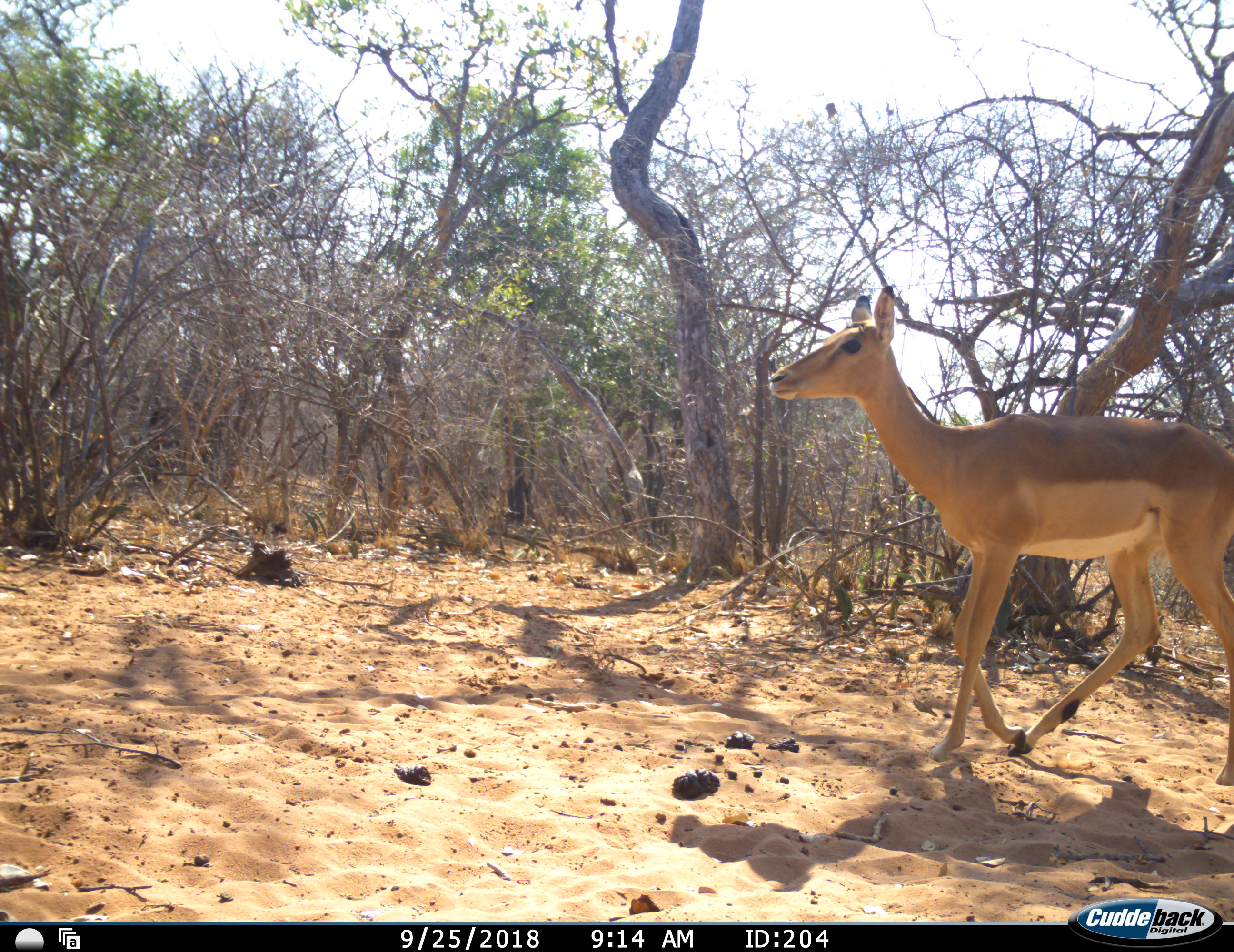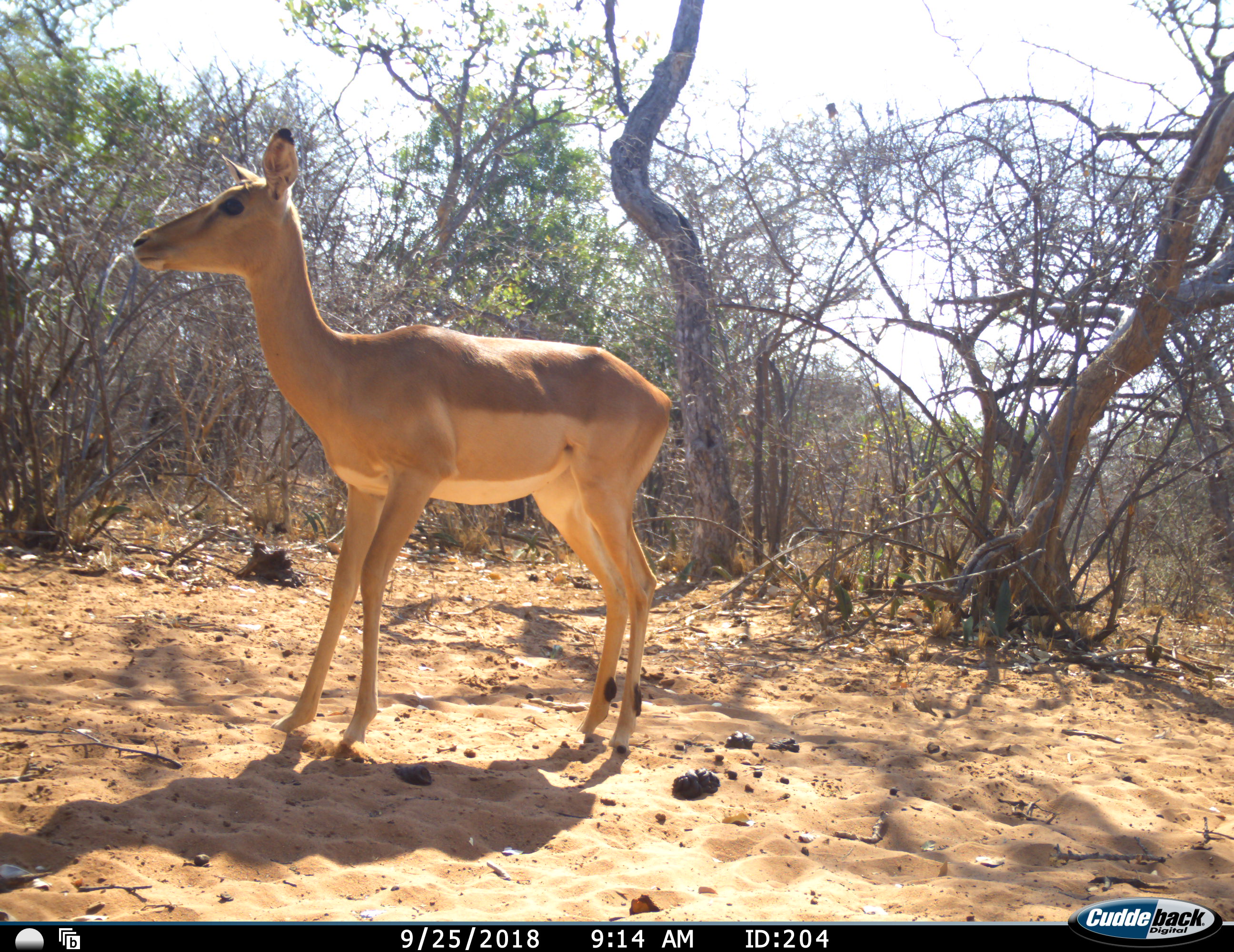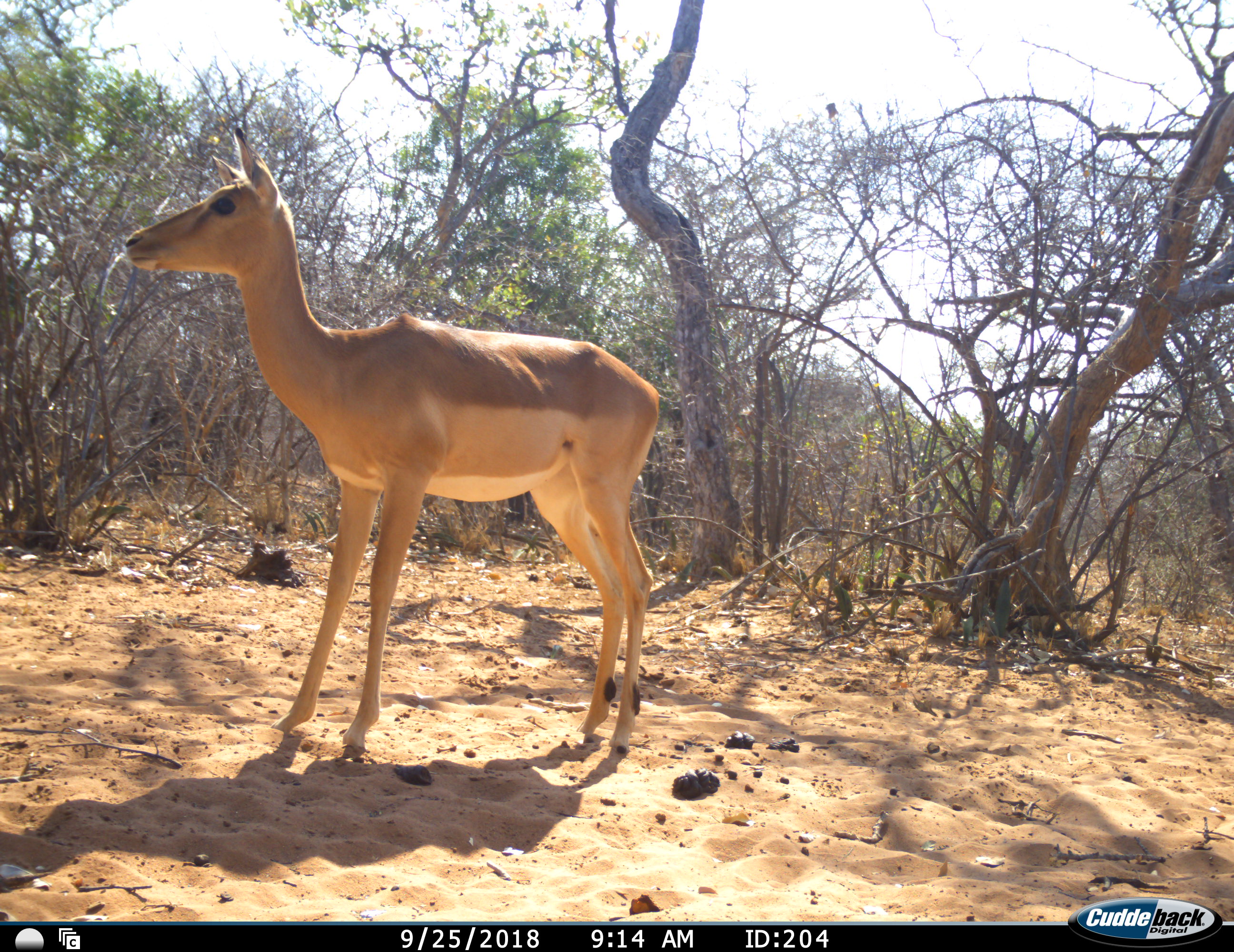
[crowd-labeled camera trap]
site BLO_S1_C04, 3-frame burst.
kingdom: Animalia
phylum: Chordata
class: Mammalia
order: Artiodactyla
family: Bovidae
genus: Aepyceros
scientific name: Aepyceros melampus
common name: impala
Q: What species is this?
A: Impala (Aepyceros melampus).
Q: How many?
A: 1.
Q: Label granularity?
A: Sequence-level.